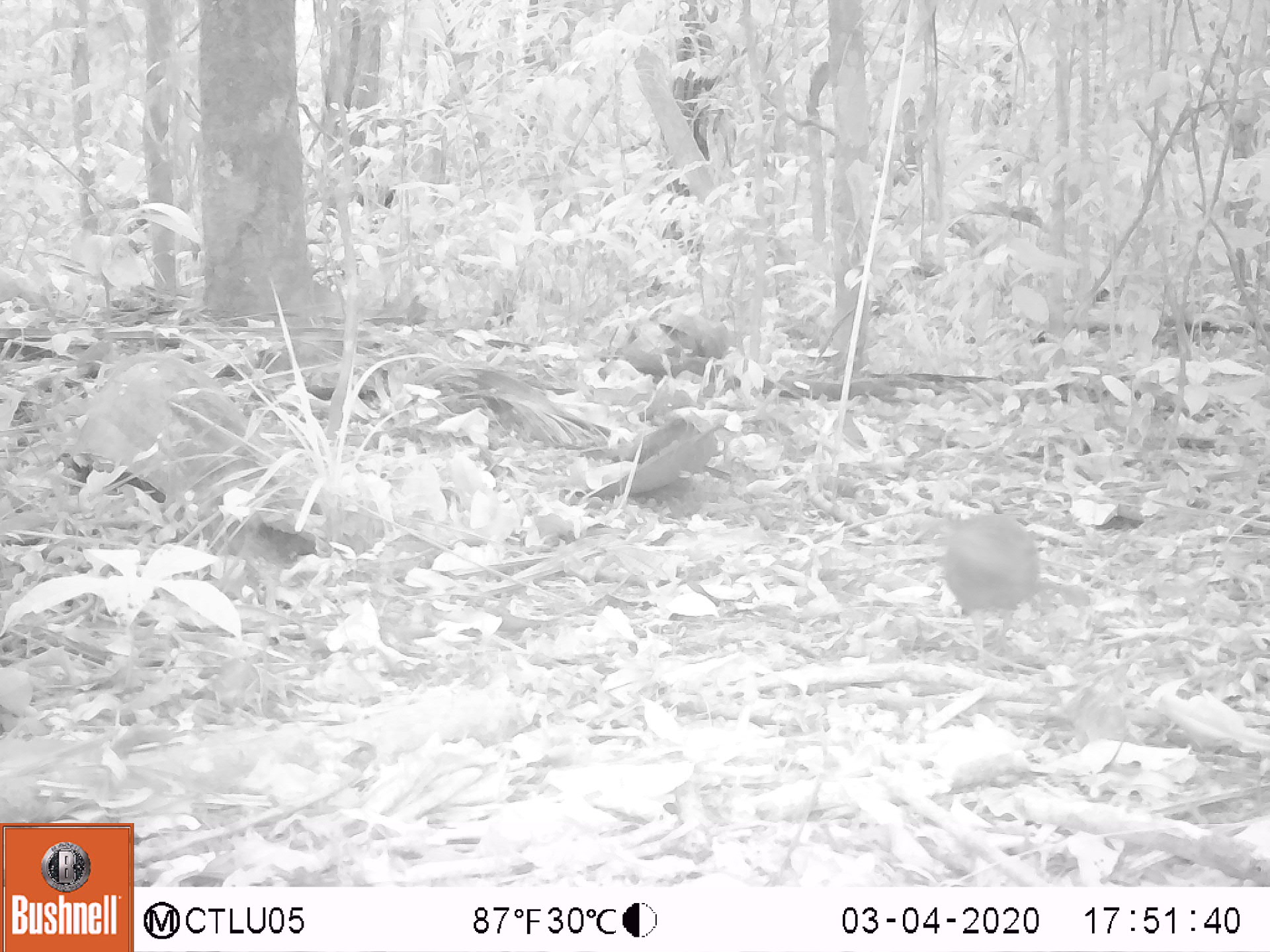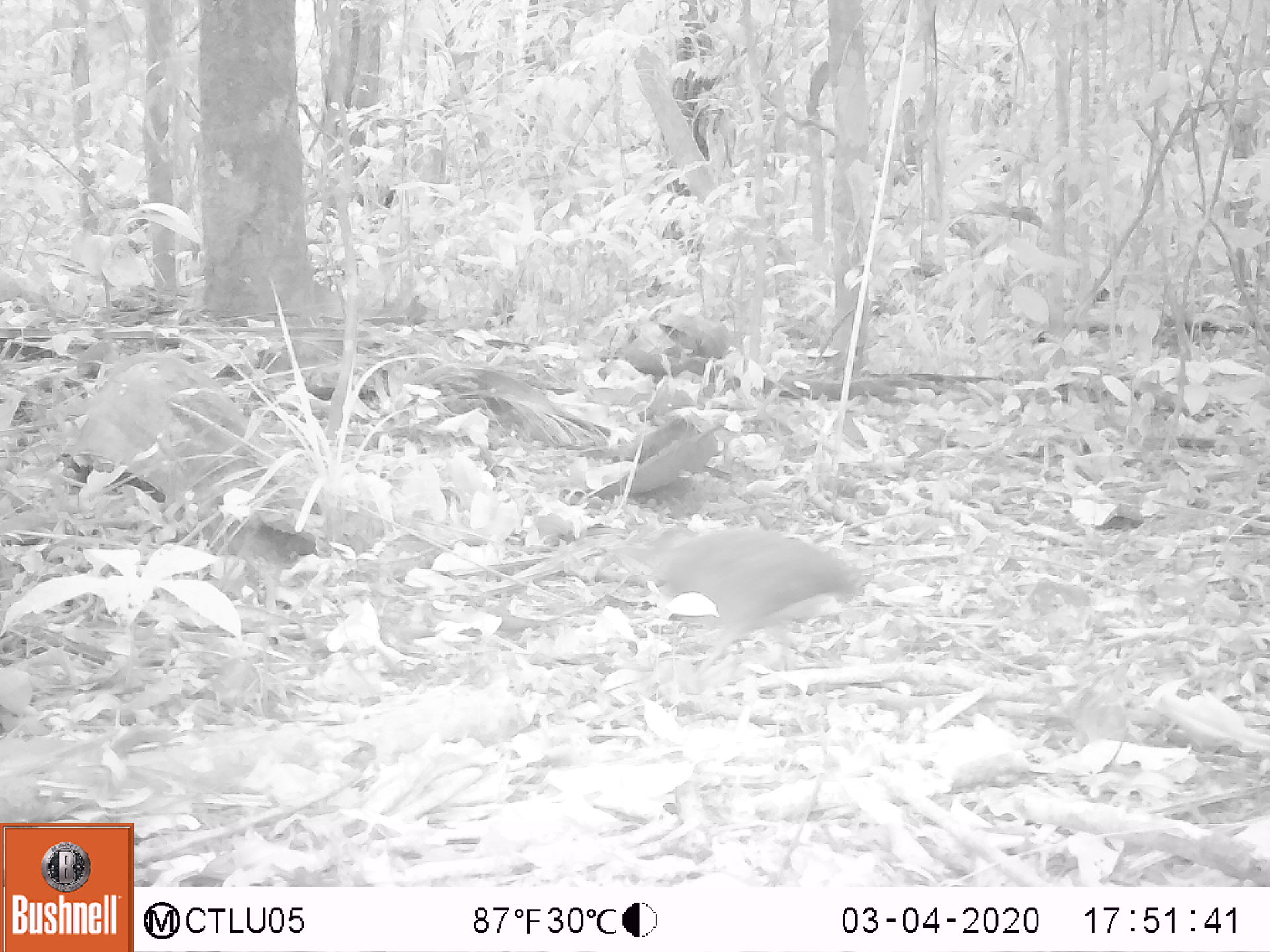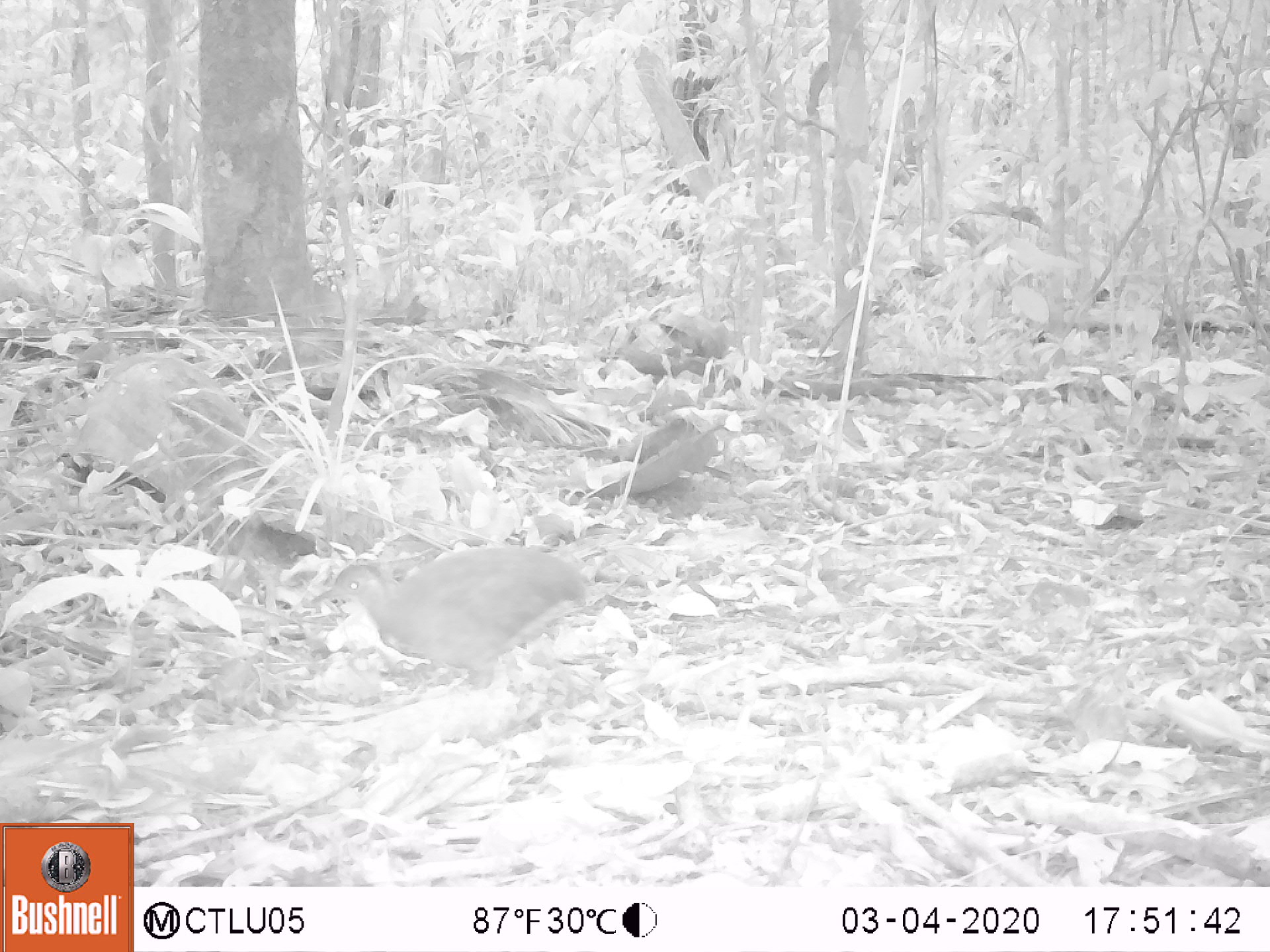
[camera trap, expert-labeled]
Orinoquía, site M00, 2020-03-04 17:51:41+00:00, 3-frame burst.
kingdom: Animalia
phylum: Chordata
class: Aves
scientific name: Aves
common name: bird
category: unknown bird